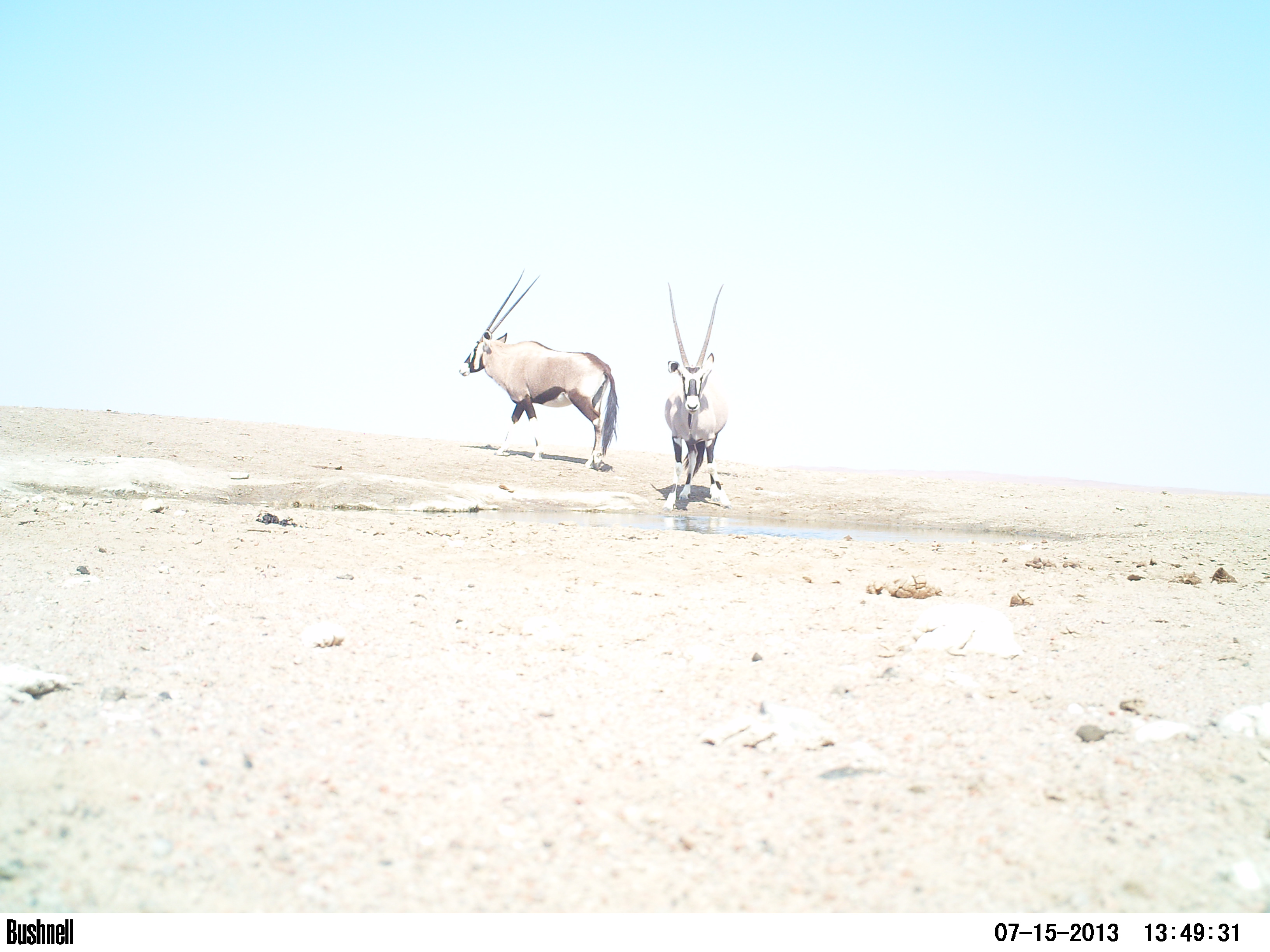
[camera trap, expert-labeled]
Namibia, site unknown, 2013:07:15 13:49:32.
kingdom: Animalia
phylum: Chordata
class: Mammalia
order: Artiodactyla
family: Bovidae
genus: Oryx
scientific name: Oryx gazella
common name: gemsbok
Oryx gazella (gemsbok).